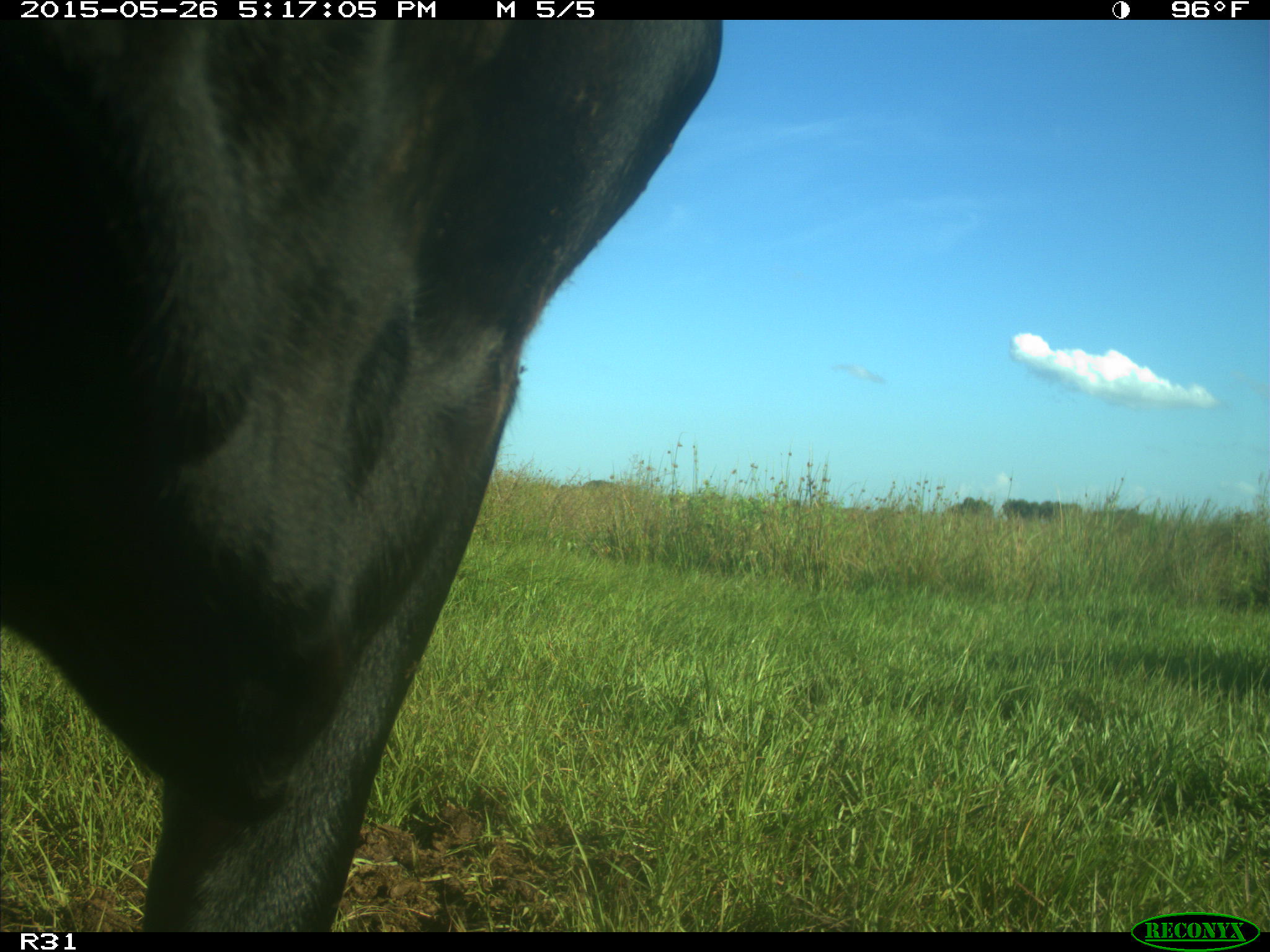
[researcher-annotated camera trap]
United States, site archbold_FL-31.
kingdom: Animalia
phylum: Chordata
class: Mammalia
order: Artiodactyla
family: Bovidae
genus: Bos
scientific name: Bos taurus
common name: domestic cow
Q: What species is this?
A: Bos taurus (domestic cow).